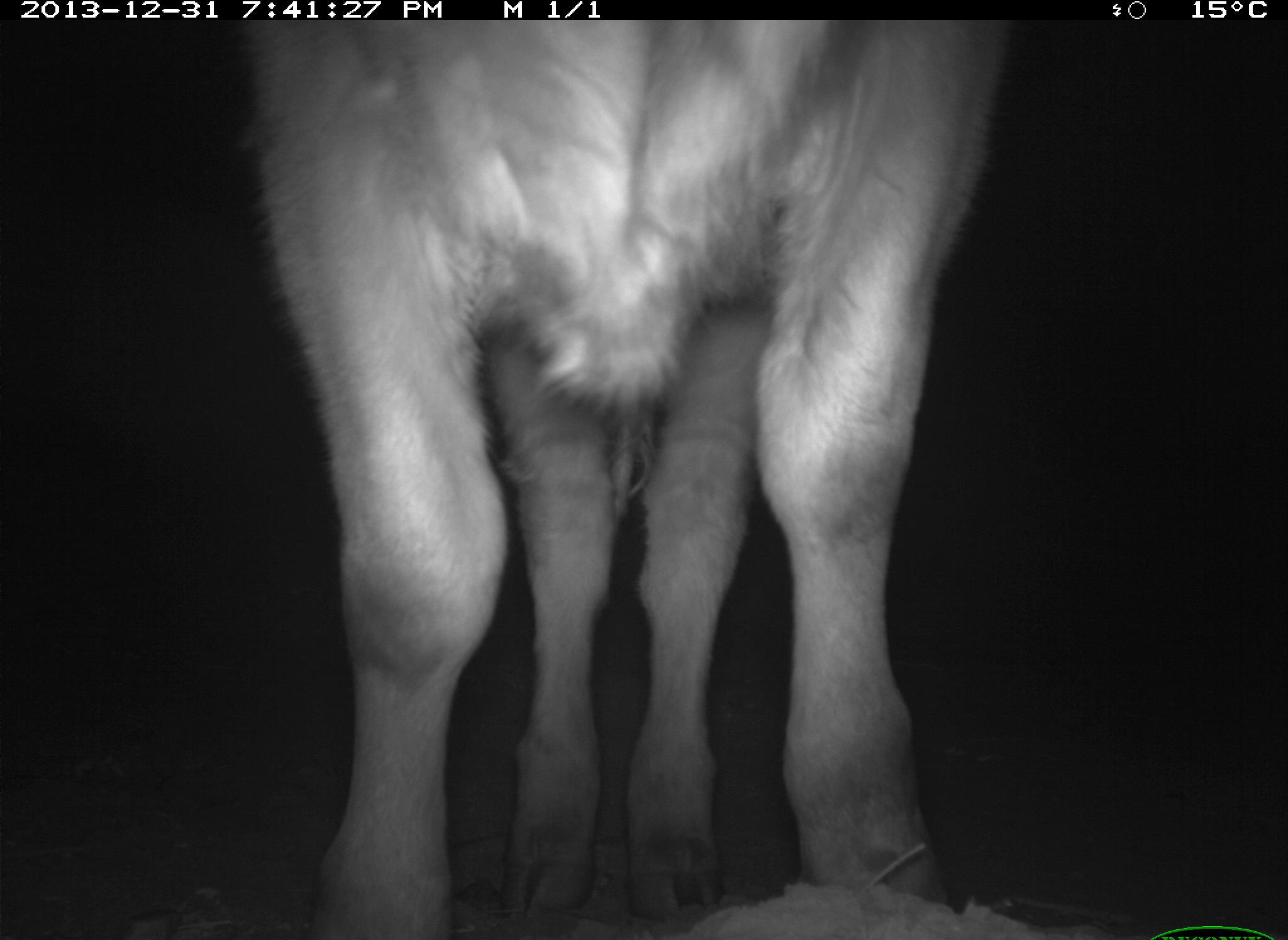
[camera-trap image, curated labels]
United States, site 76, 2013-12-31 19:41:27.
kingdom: Animalia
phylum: Chordata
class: Mammalia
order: Artiodactyla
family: Bovidae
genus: Bos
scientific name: Bos taurus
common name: cow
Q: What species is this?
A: Cow (Bos taurus).